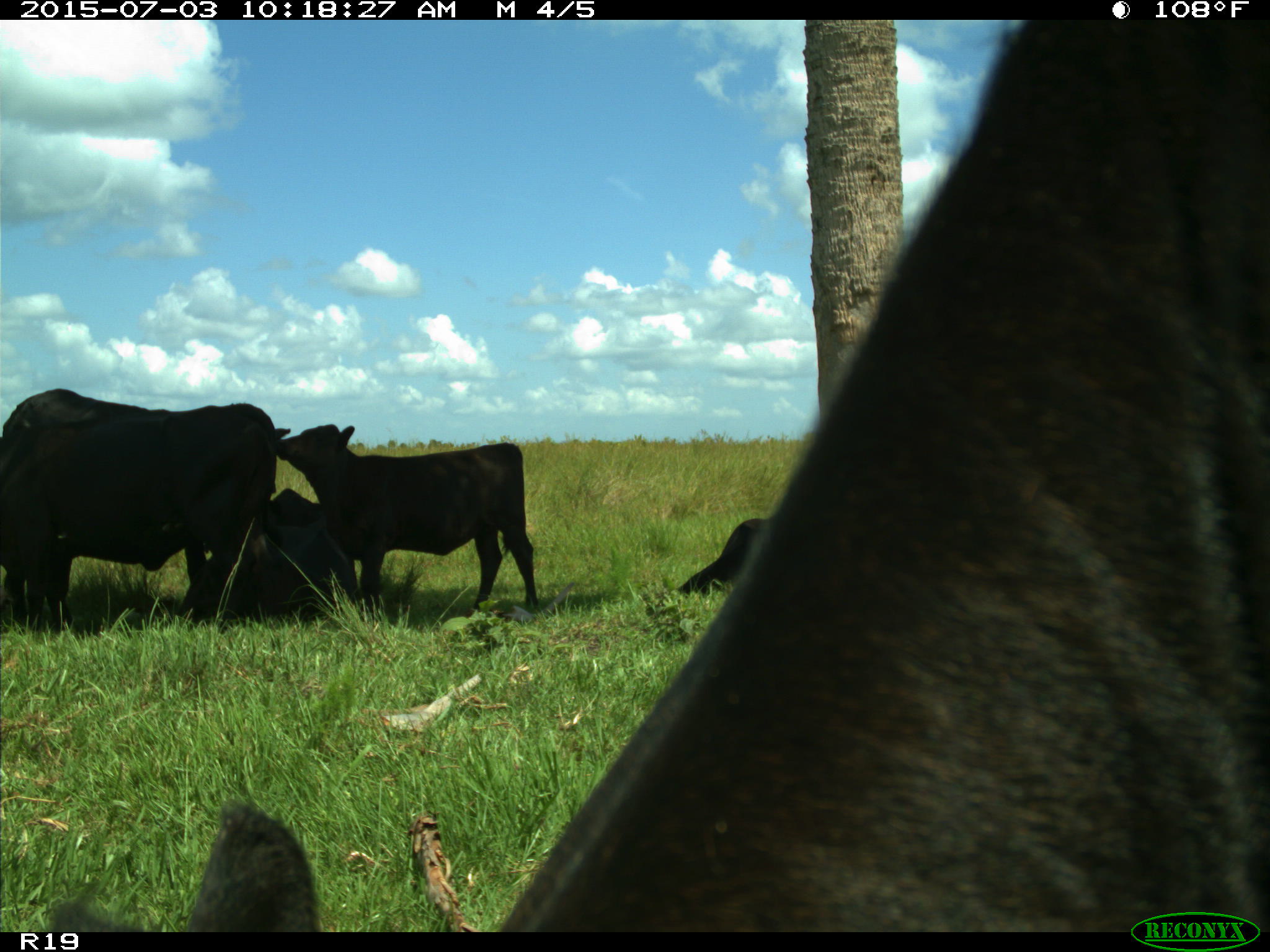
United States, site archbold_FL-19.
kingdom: Animalia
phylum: Chordata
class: Mammalia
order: Artiodactyla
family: Bovidae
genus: Bos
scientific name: Bos taurus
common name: domestic cow